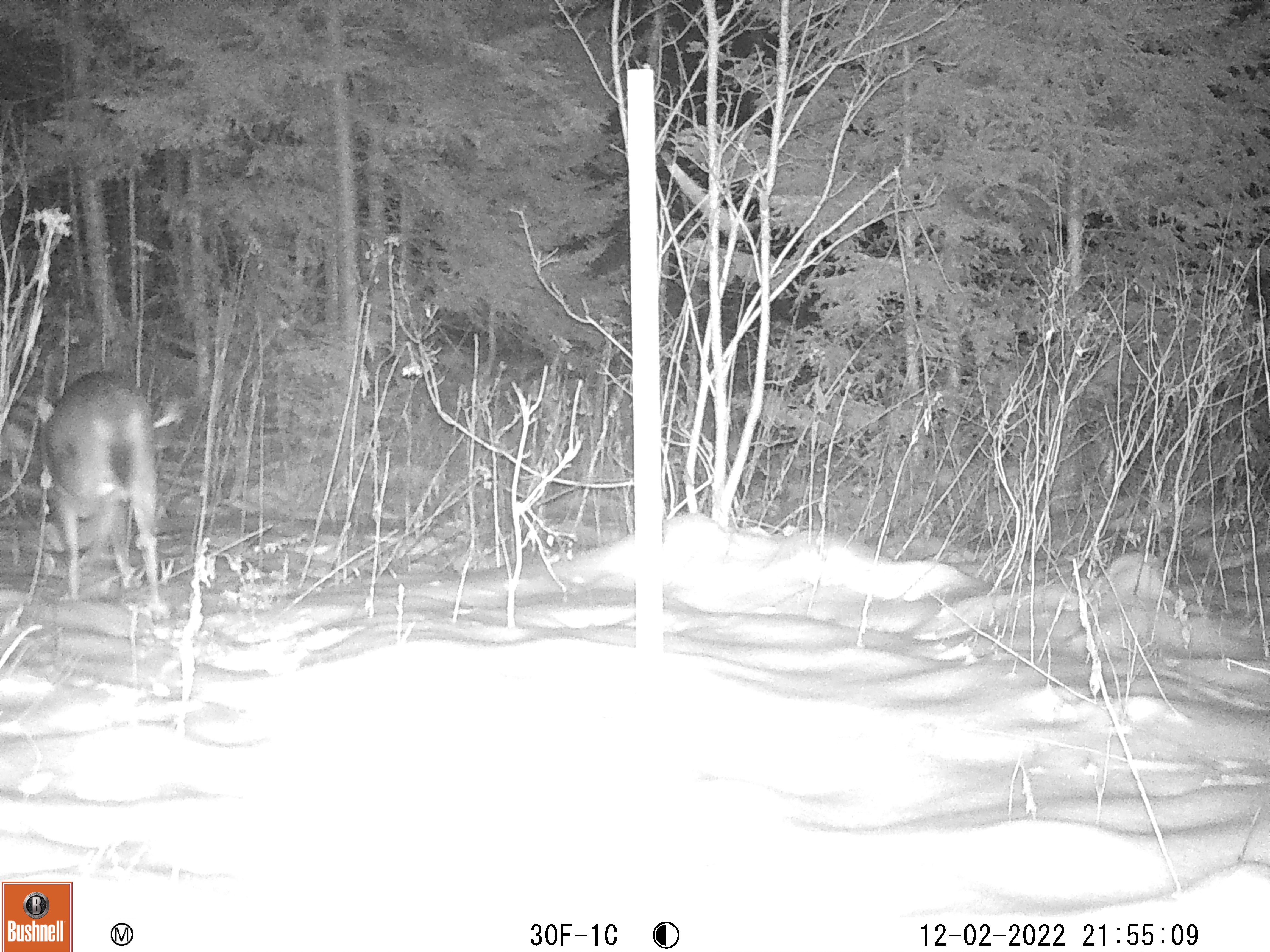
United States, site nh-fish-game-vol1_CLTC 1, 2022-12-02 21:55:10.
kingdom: Animalia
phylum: Chordata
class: Mammalia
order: Artiodactyla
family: Cervidae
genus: Odocoileus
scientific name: Odocoileus virginianus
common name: white-tailed deer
White-tailed deer (Odocoileus virginianus).